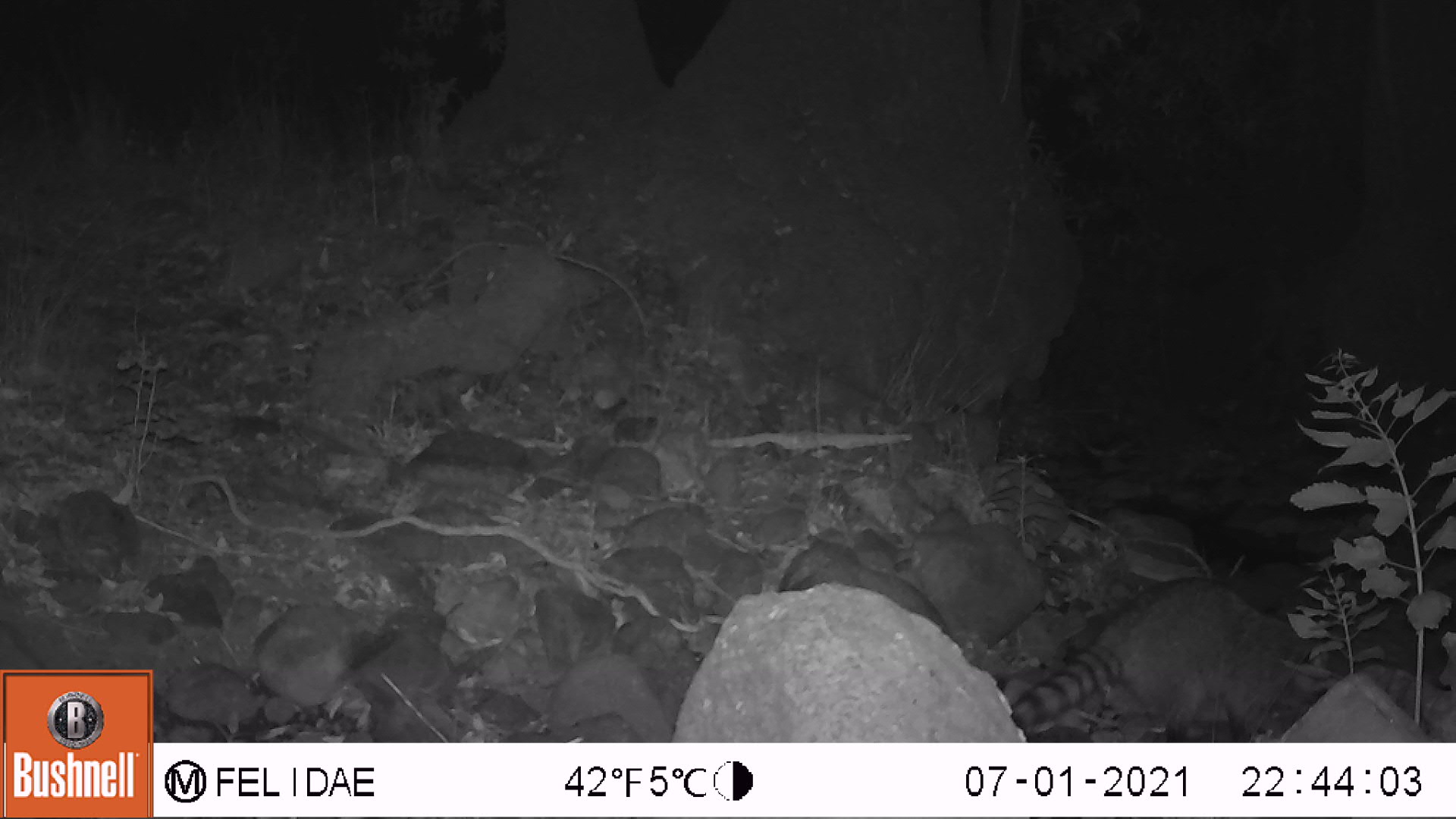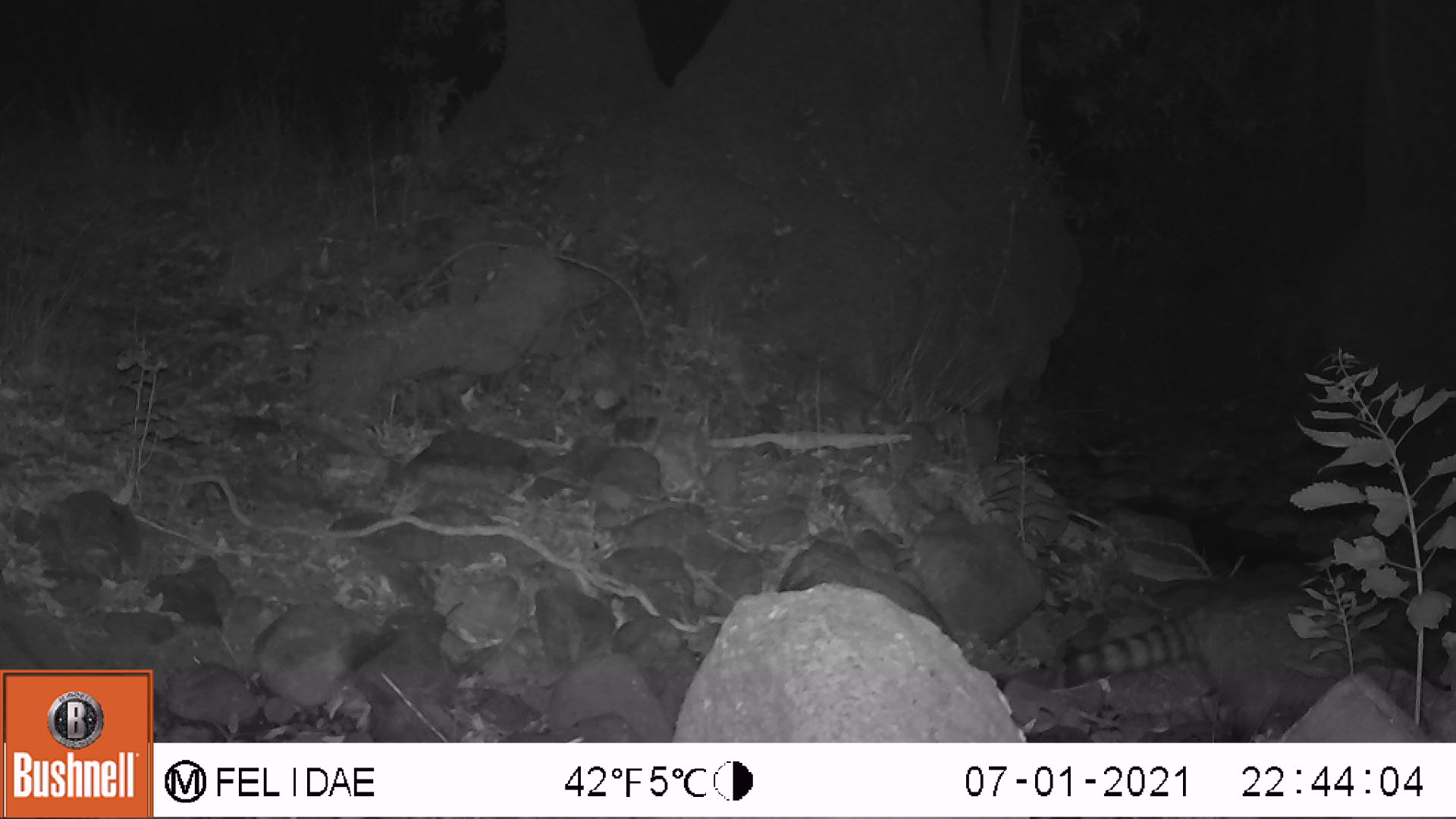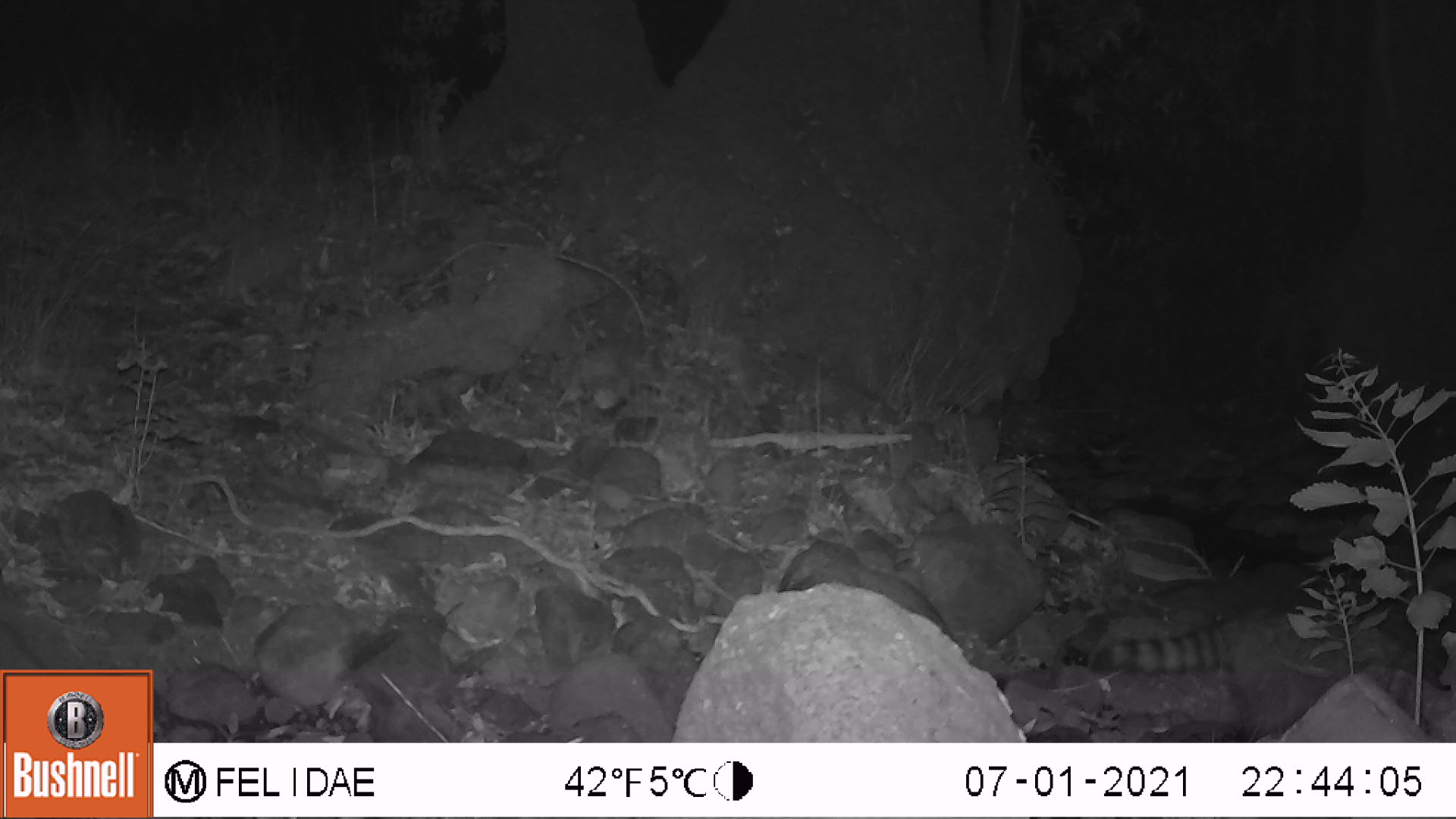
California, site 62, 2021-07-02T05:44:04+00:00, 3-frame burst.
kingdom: Animalia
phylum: Chordata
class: Mammalia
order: Carnivora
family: Procyonidae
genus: Procyon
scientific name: Procyon lotor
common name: raccoon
Raccoon (Procyon lotor).